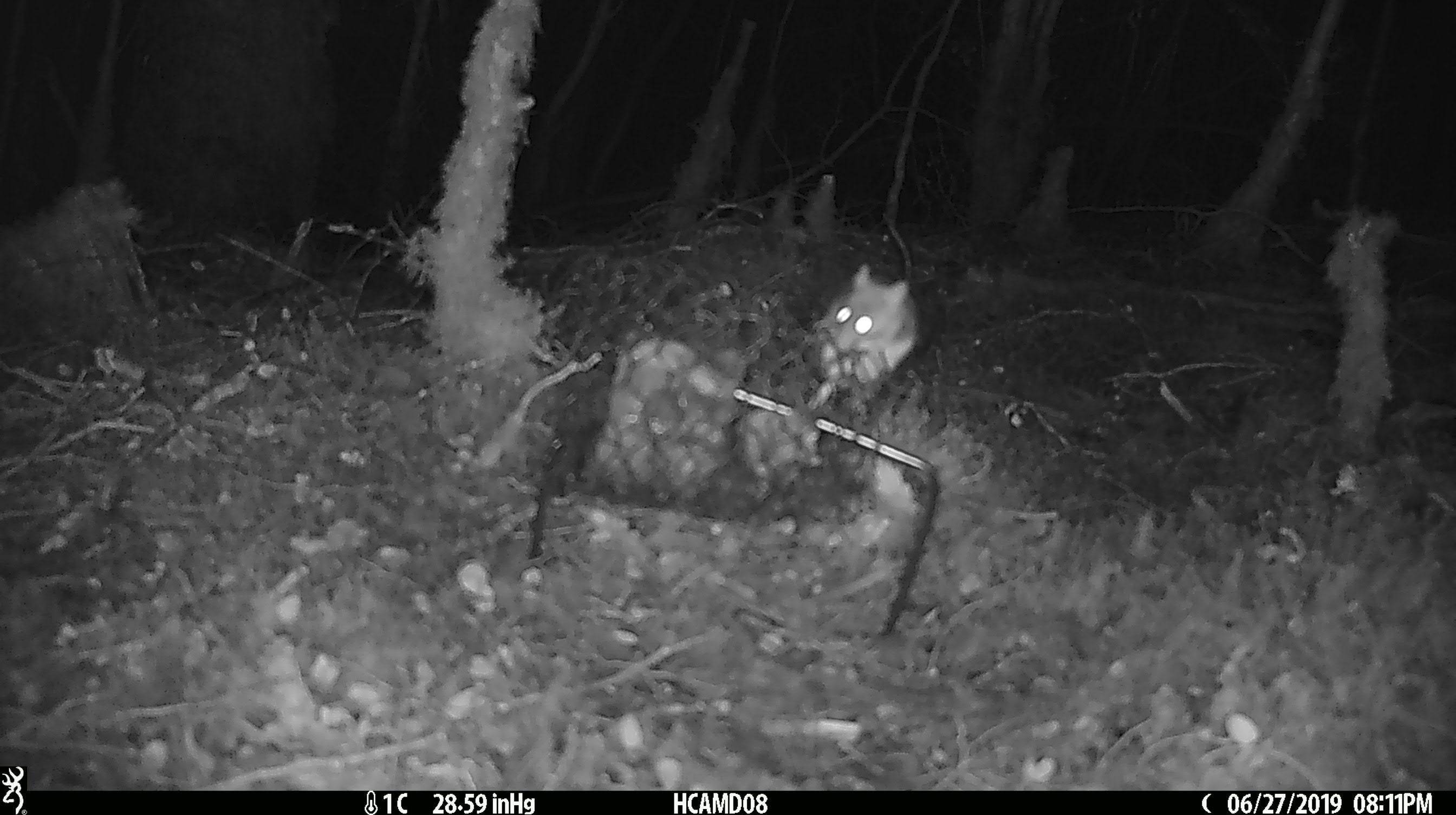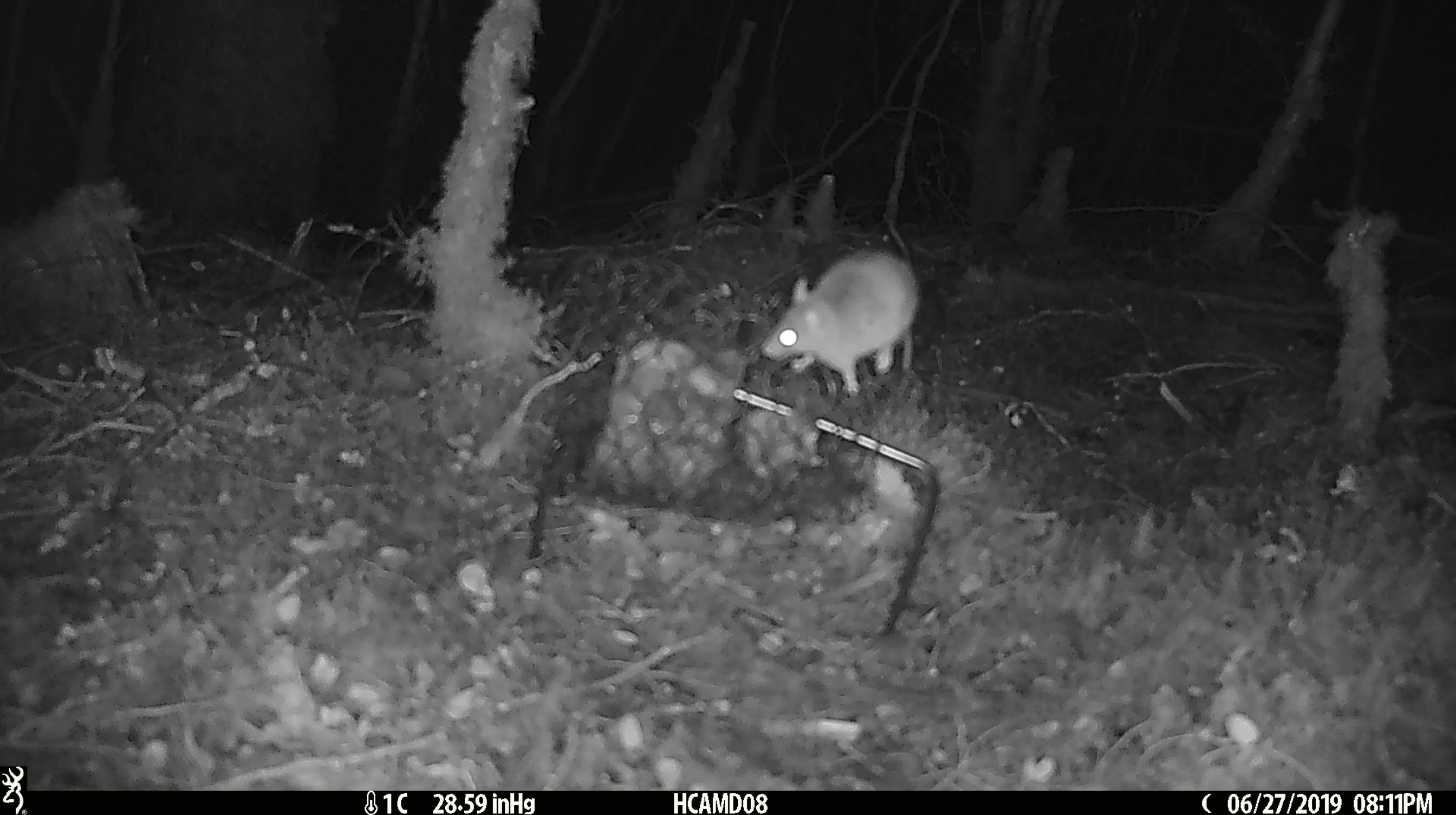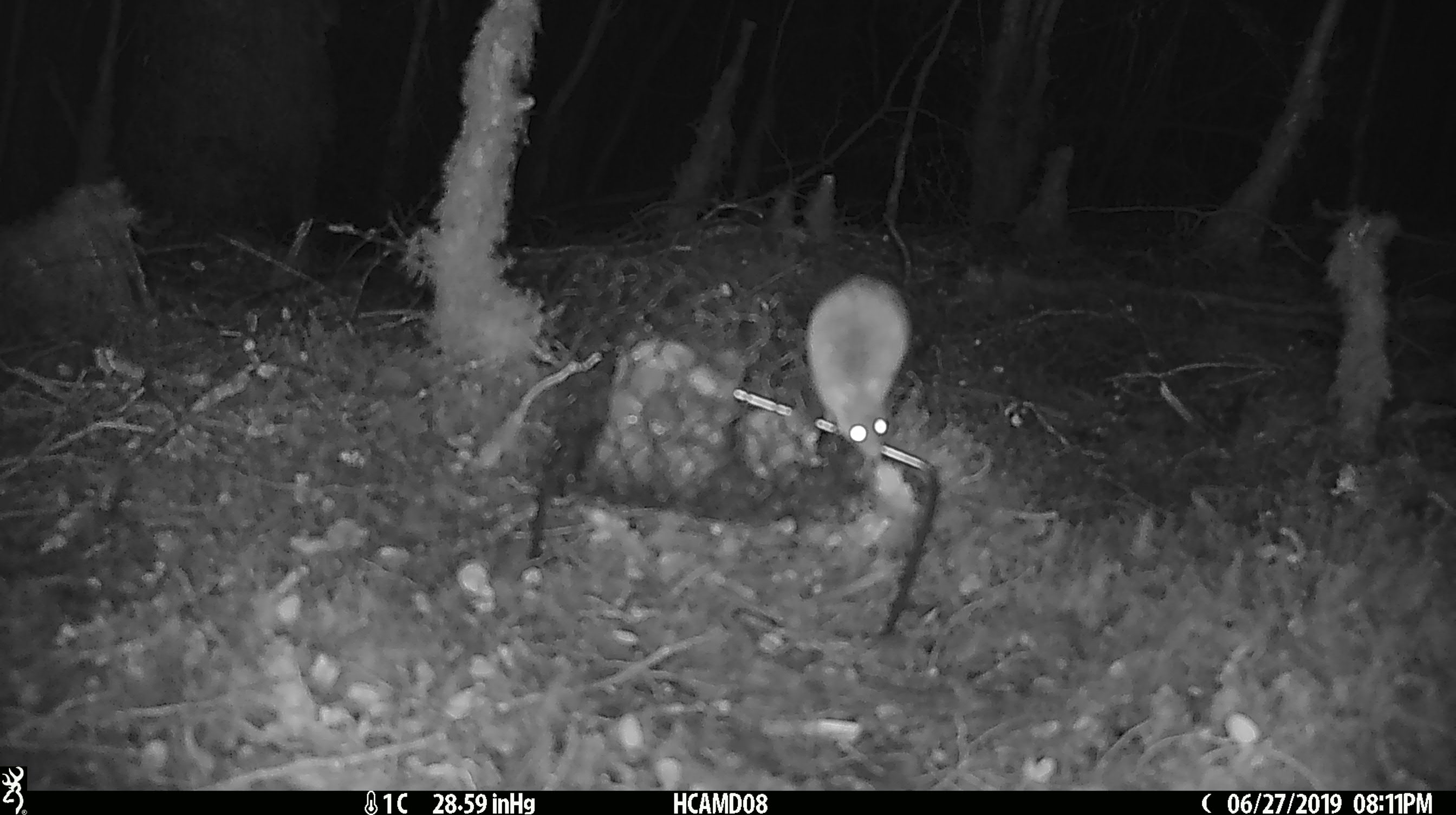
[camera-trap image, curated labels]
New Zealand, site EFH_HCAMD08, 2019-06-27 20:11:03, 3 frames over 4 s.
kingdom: Animalia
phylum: Chordata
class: Mammalia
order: Rodentia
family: Muridae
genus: Mus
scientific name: Mus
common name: mouse